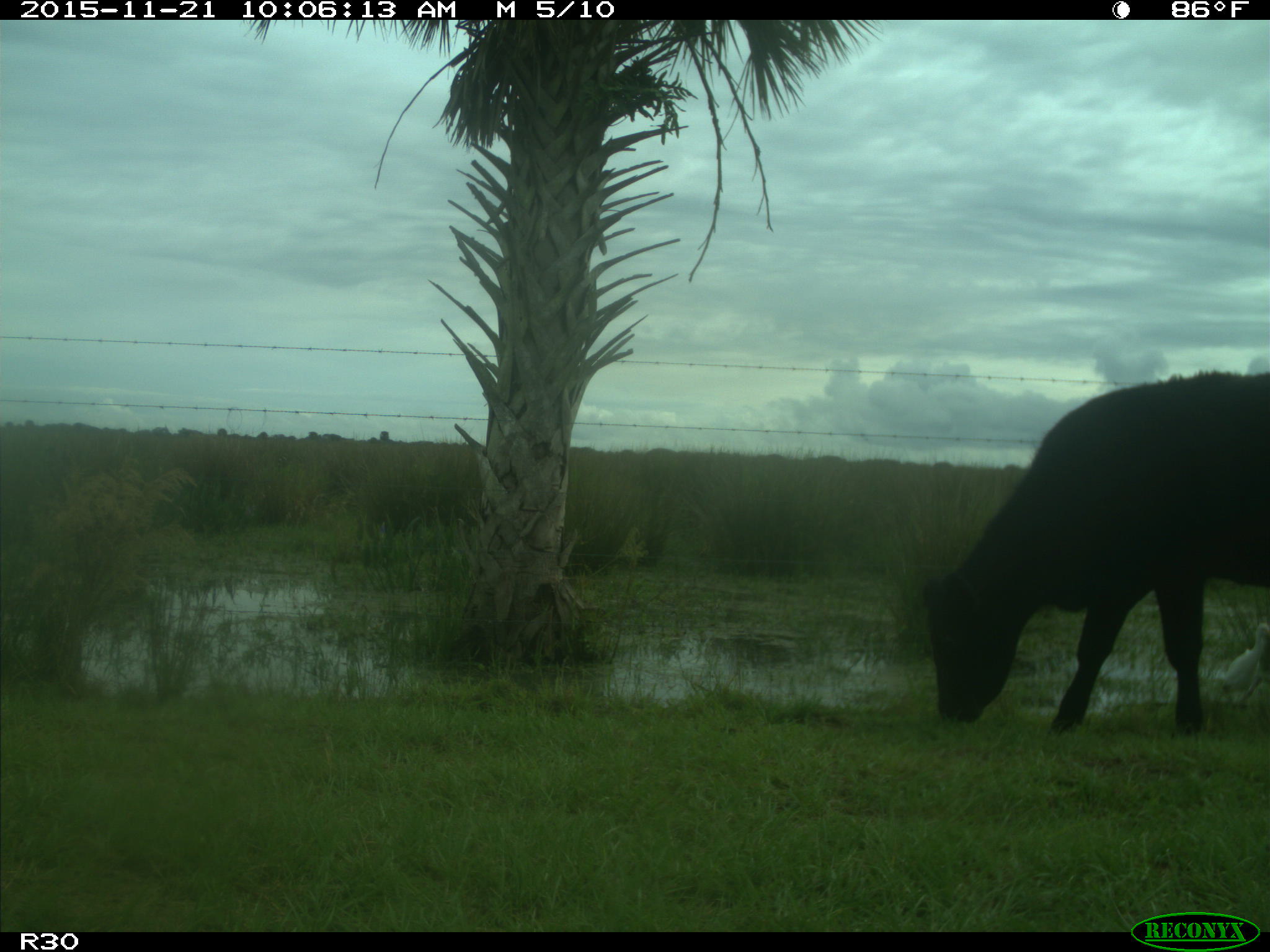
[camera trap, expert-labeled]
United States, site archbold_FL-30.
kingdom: Animalia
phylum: Chordata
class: Mammalia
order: Artiodactyla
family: Bovidae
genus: Bos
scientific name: Bos taurus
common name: domestic cow